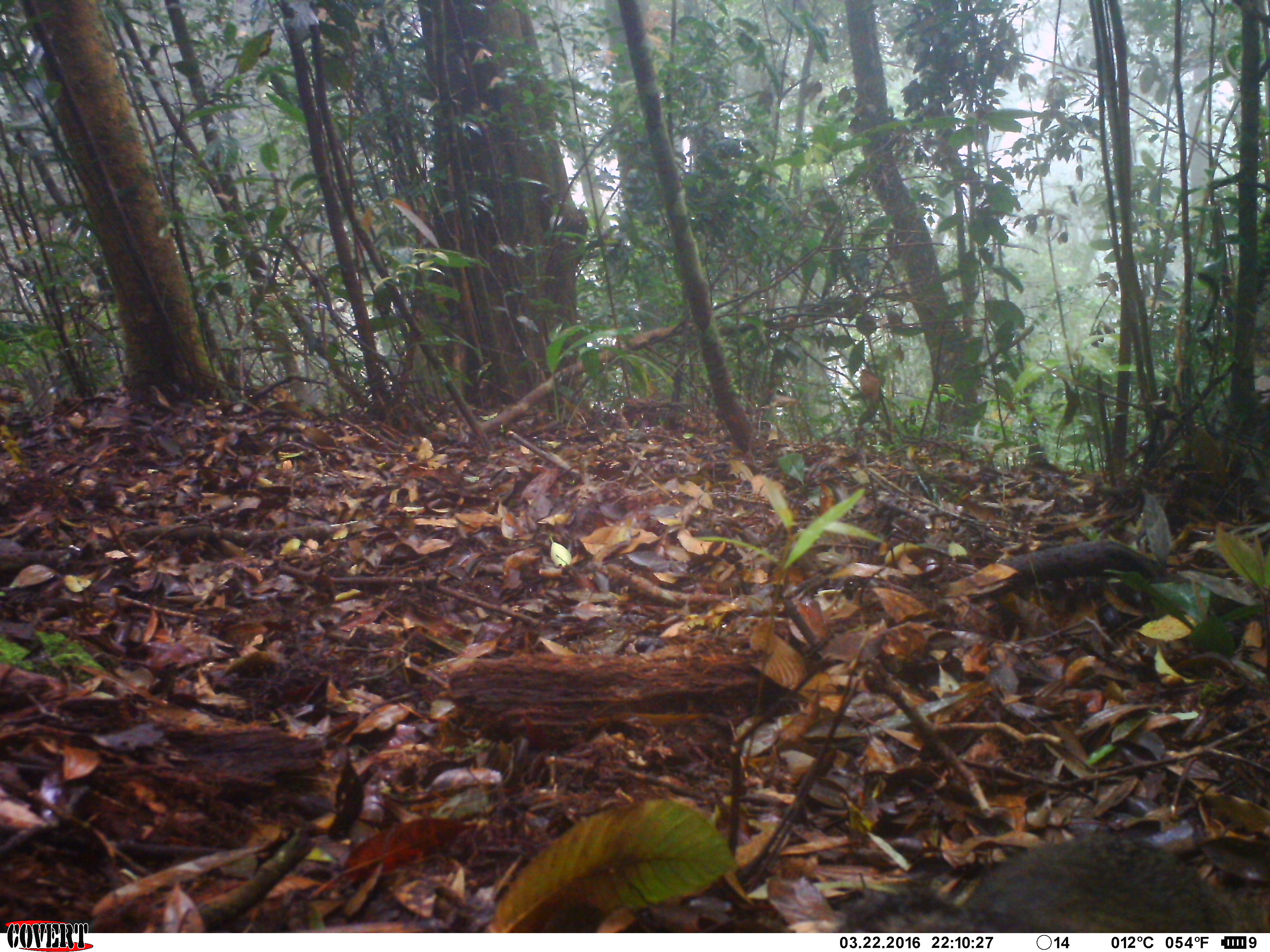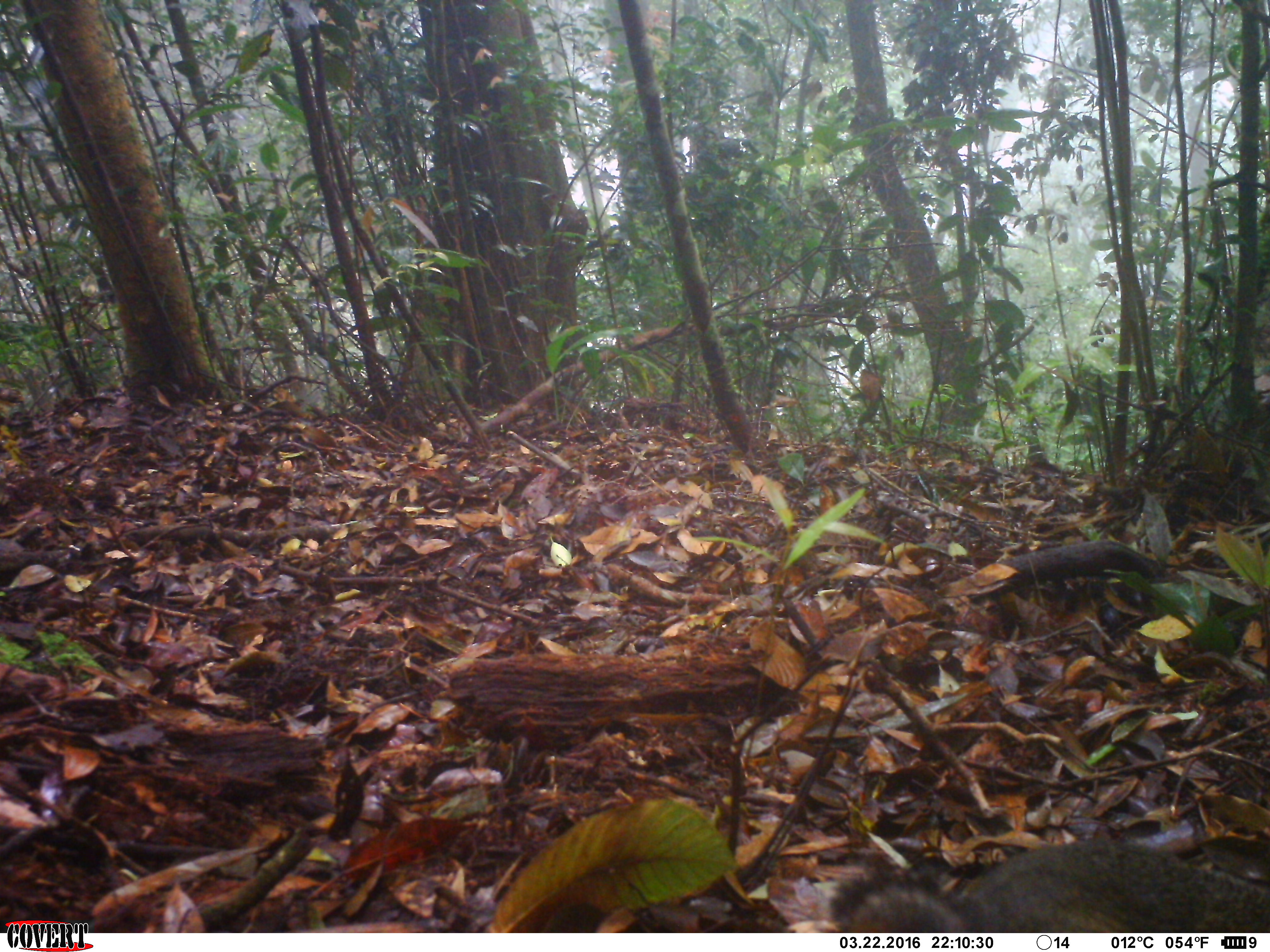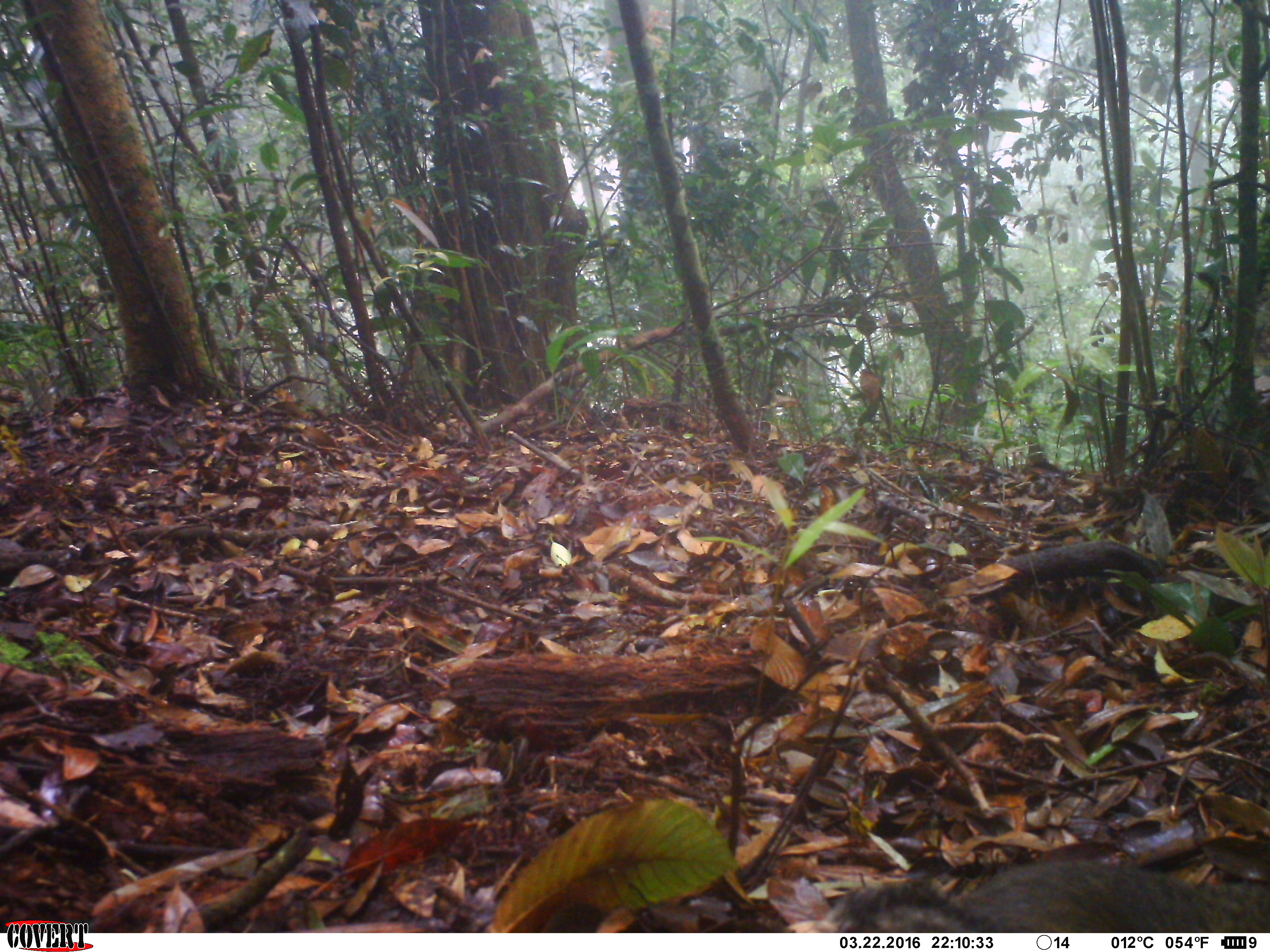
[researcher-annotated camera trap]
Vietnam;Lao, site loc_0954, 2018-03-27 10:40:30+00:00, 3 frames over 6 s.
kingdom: Animalia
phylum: Chordata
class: Mammalia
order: Rodentia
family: Sciuridae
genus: Dremomys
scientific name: Dremomys rufigenis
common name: red-cheeked squirrel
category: red cheeked squirrel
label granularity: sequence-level